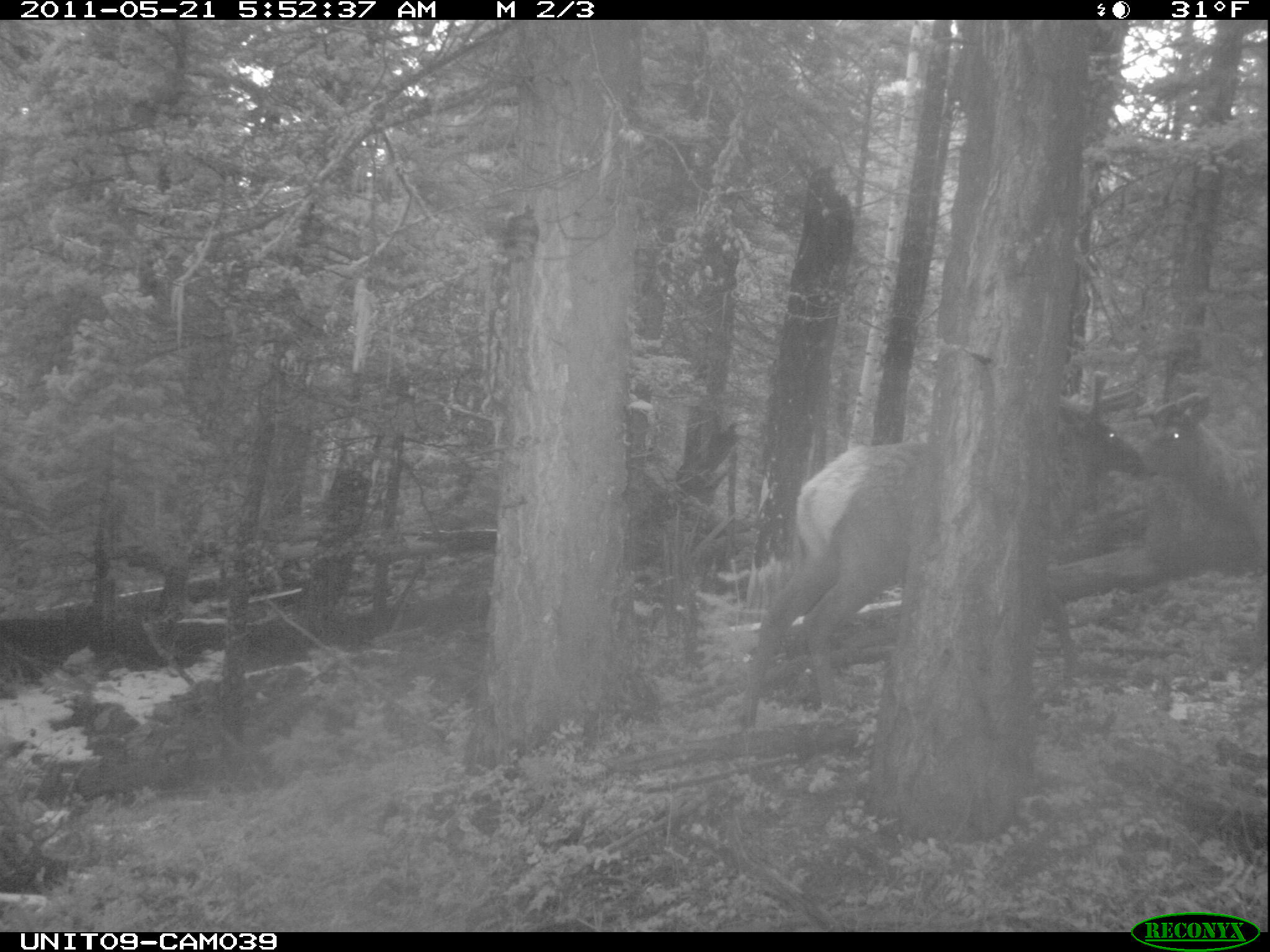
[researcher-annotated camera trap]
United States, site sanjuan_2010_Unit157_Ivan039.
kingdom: Animalia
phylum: Chordata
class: Mammalia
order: Artiodactyla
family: Cervidae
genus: Cervus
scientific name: Cervus elaphus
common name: red deer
Cervus elaphus (red deer).